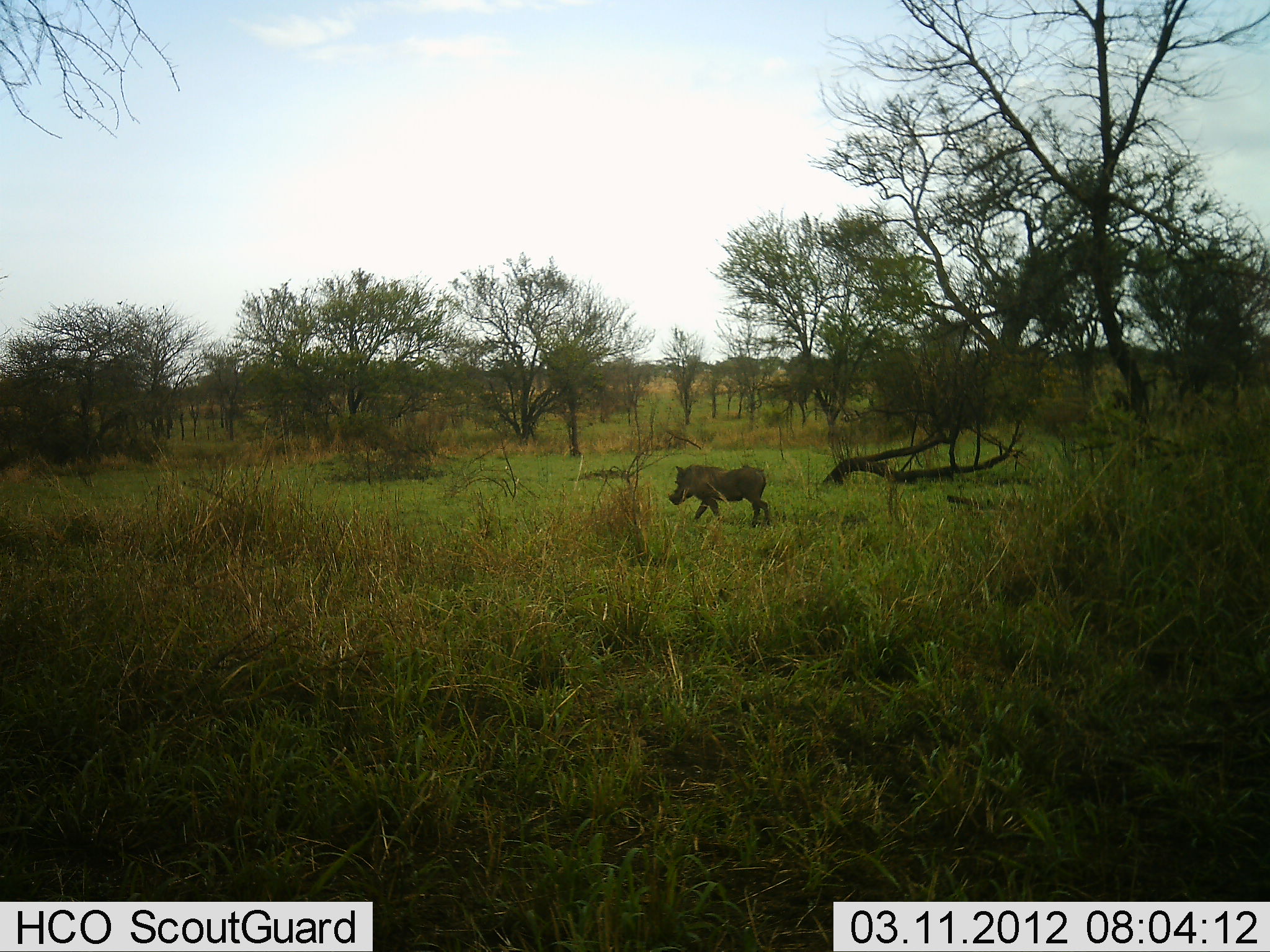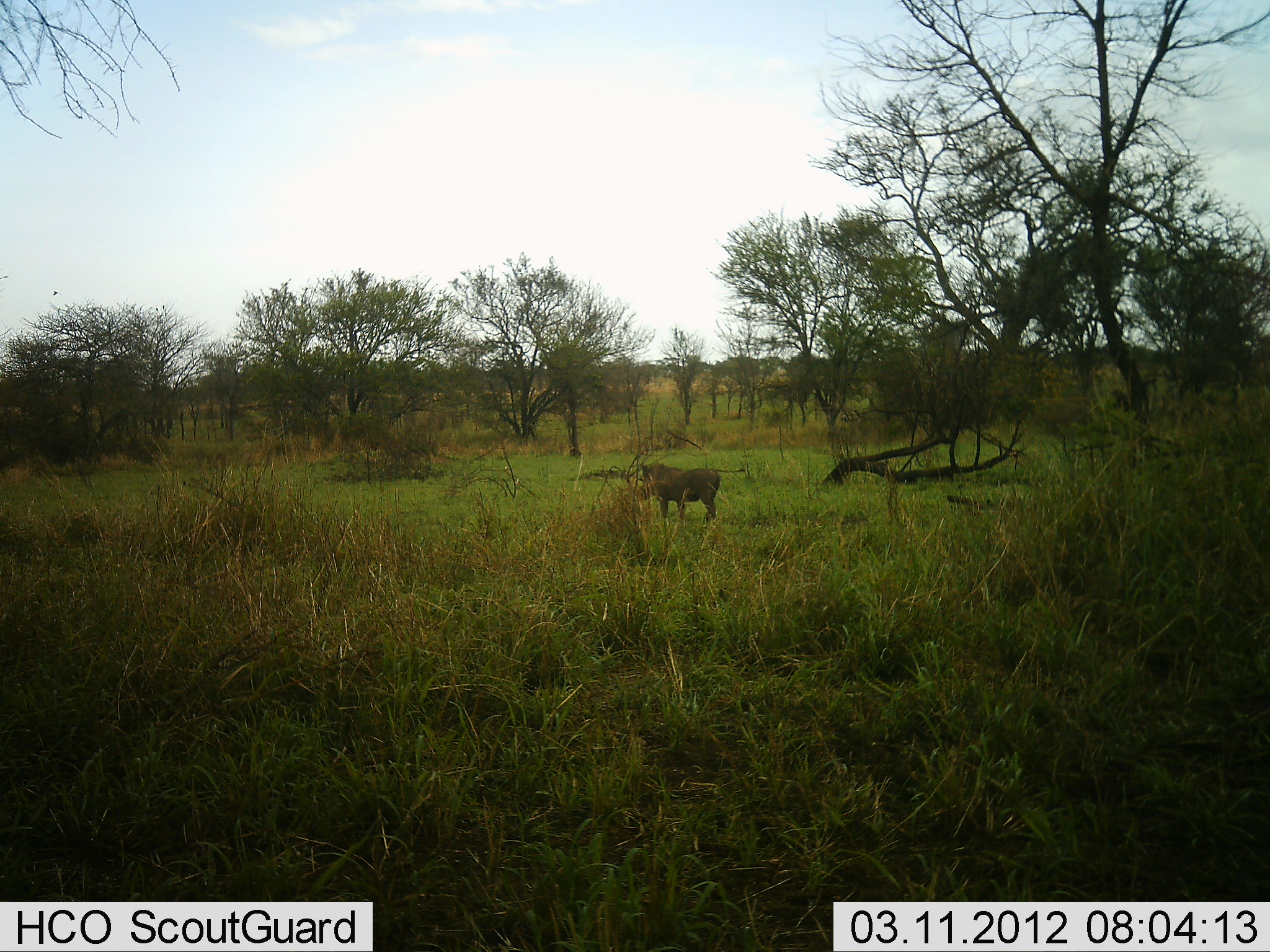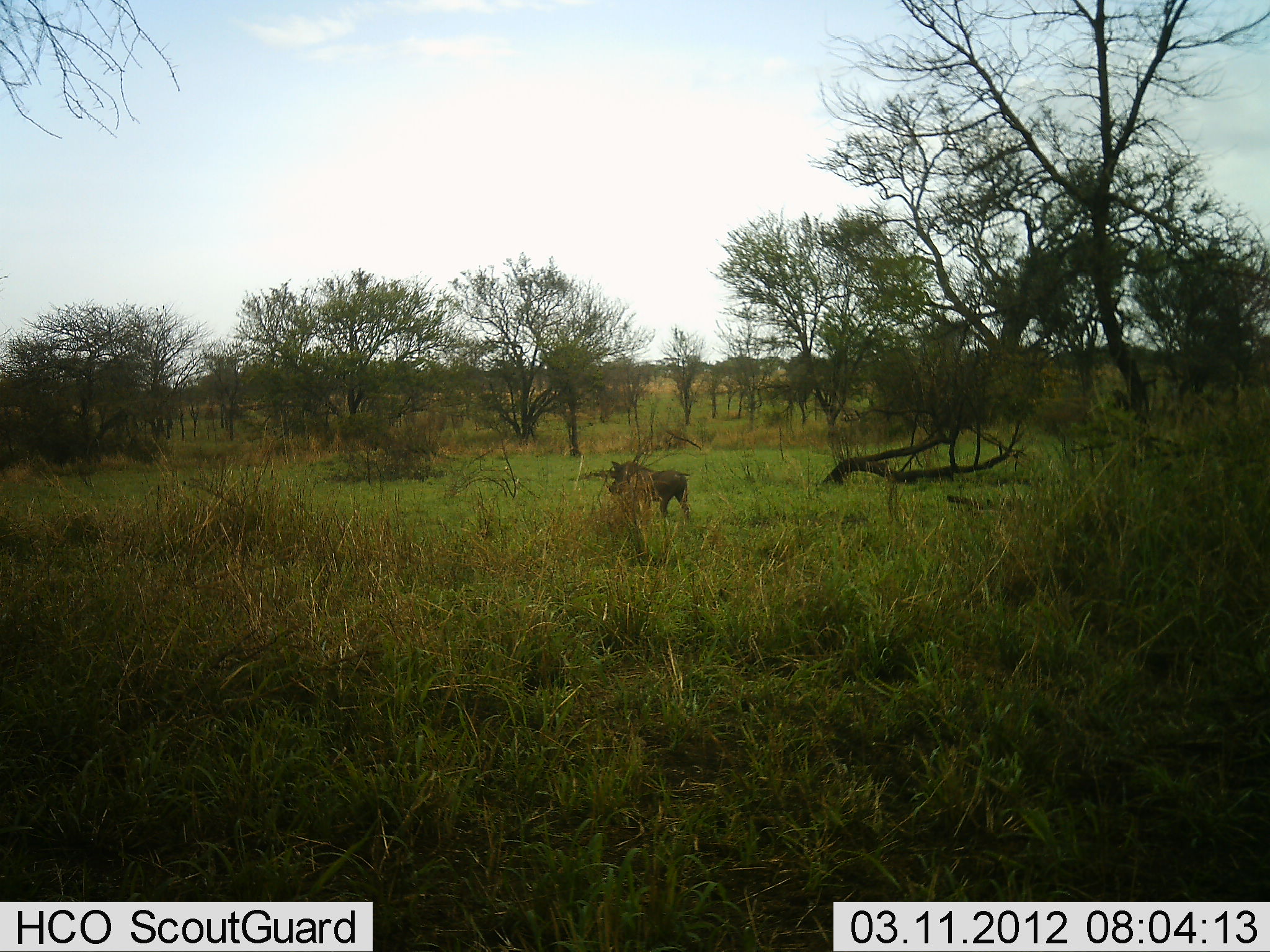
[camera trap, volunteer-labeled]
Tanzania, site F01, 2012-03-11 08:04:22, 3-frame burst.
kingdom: Animalia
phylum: Chordata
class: Mammalia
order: Artiodactyla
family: Suidae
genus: Phacochoerus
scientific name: Phacochoerus africanus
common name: warthog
Warthog (Phacochoerus africanus), count 1. Behavior (volunteer vote fractions): standing 20%, resting 0%, moving 85%, interacting 0%. Young present (vote fraction): 0%. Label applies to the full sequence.